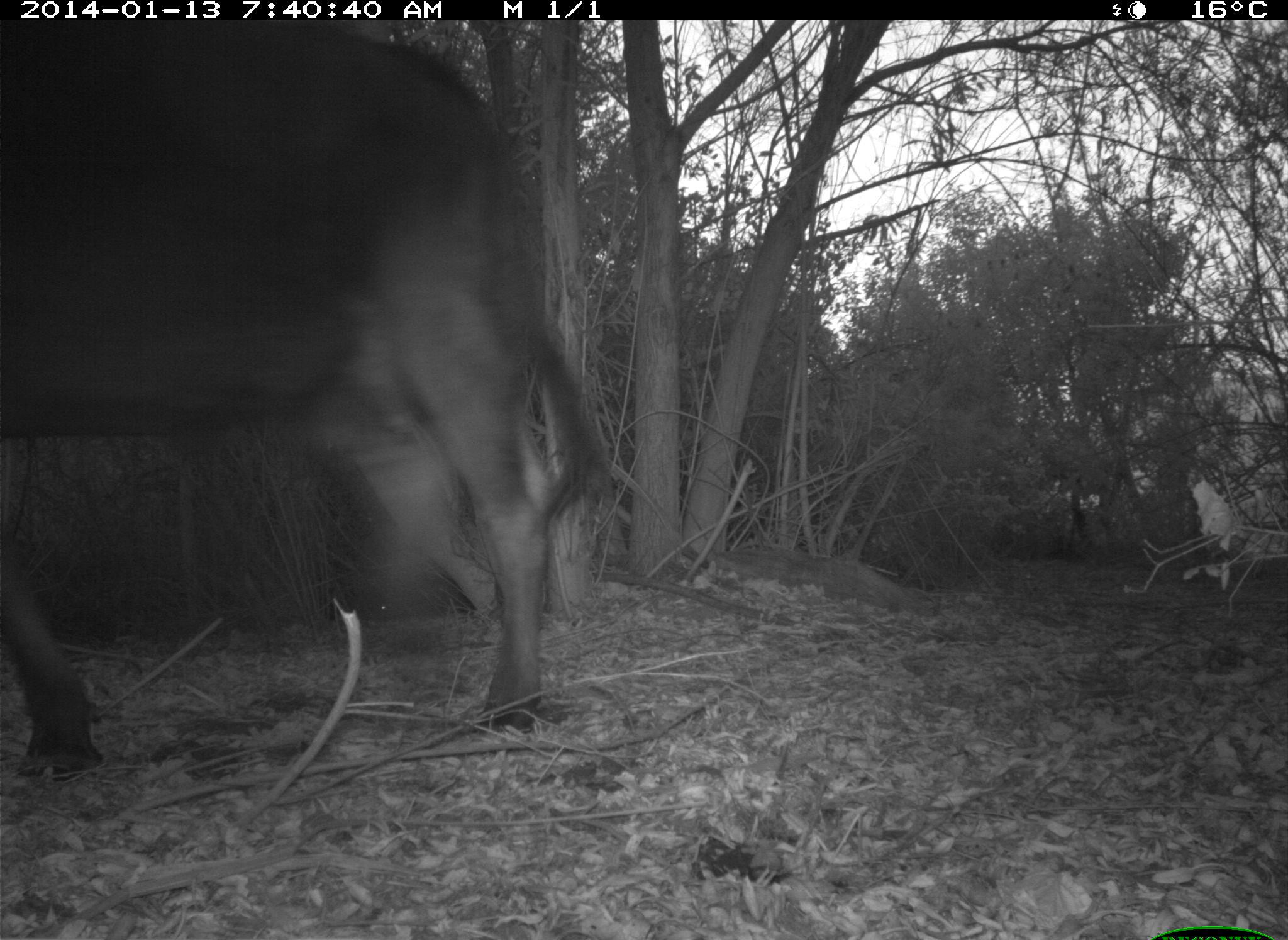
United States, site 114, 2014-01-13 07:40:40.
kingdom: Animalia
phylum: Chordata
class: Mammalia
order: Artiodactyla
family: Bovidae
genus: Bos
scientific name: Bos taurus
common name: cow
Cow (Bos taurus).